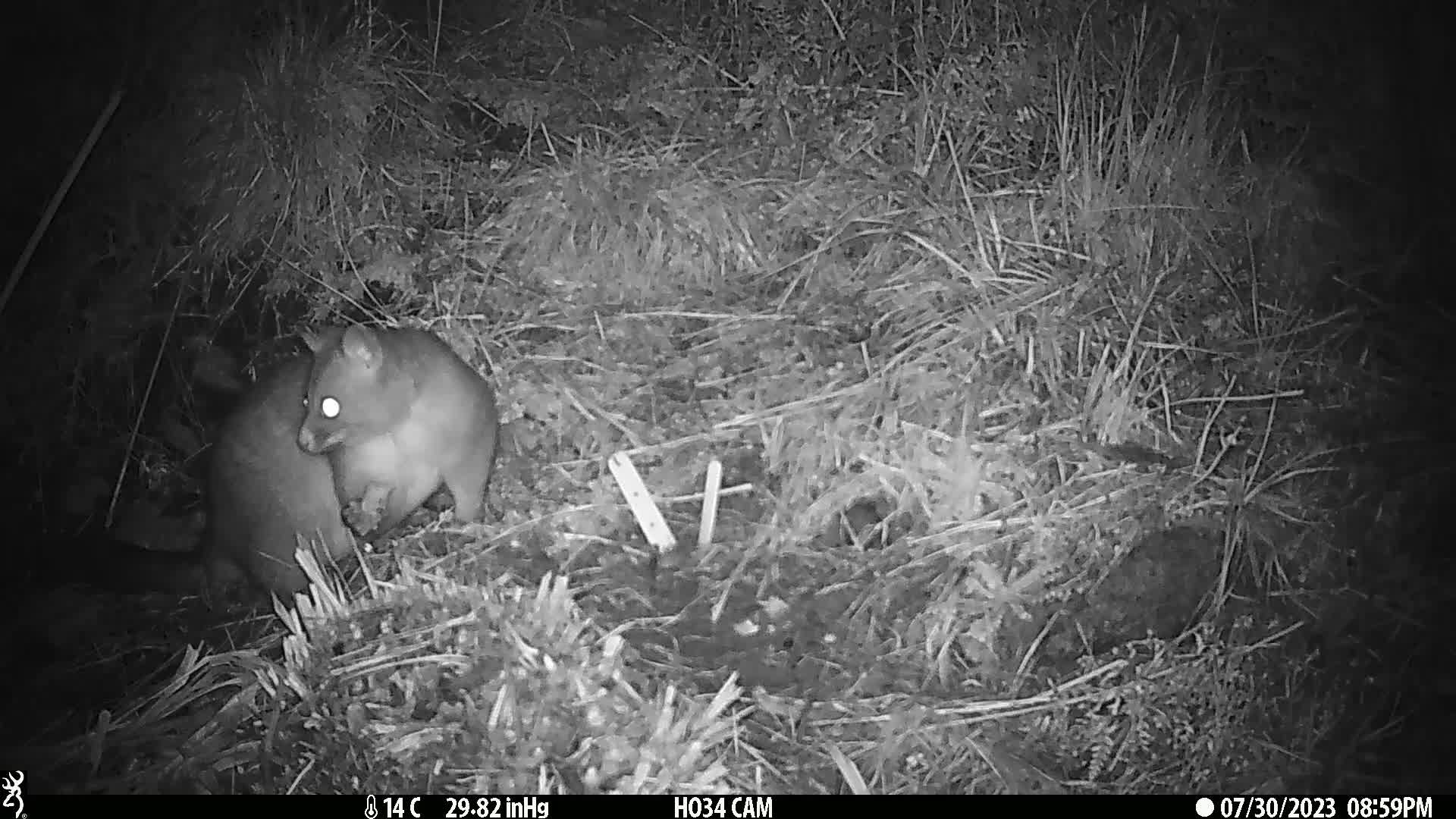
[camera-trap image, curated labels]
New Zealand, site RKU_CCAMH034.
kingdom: Animalia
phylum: Chordata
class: Mammalia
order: Diprotodontia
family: Phalangeridae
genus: Trichosurus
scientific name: Trichosurus vulpecula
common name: common brushtail possum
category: possum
Possum (common brushtail possum) (Trichosurus vulpecula).